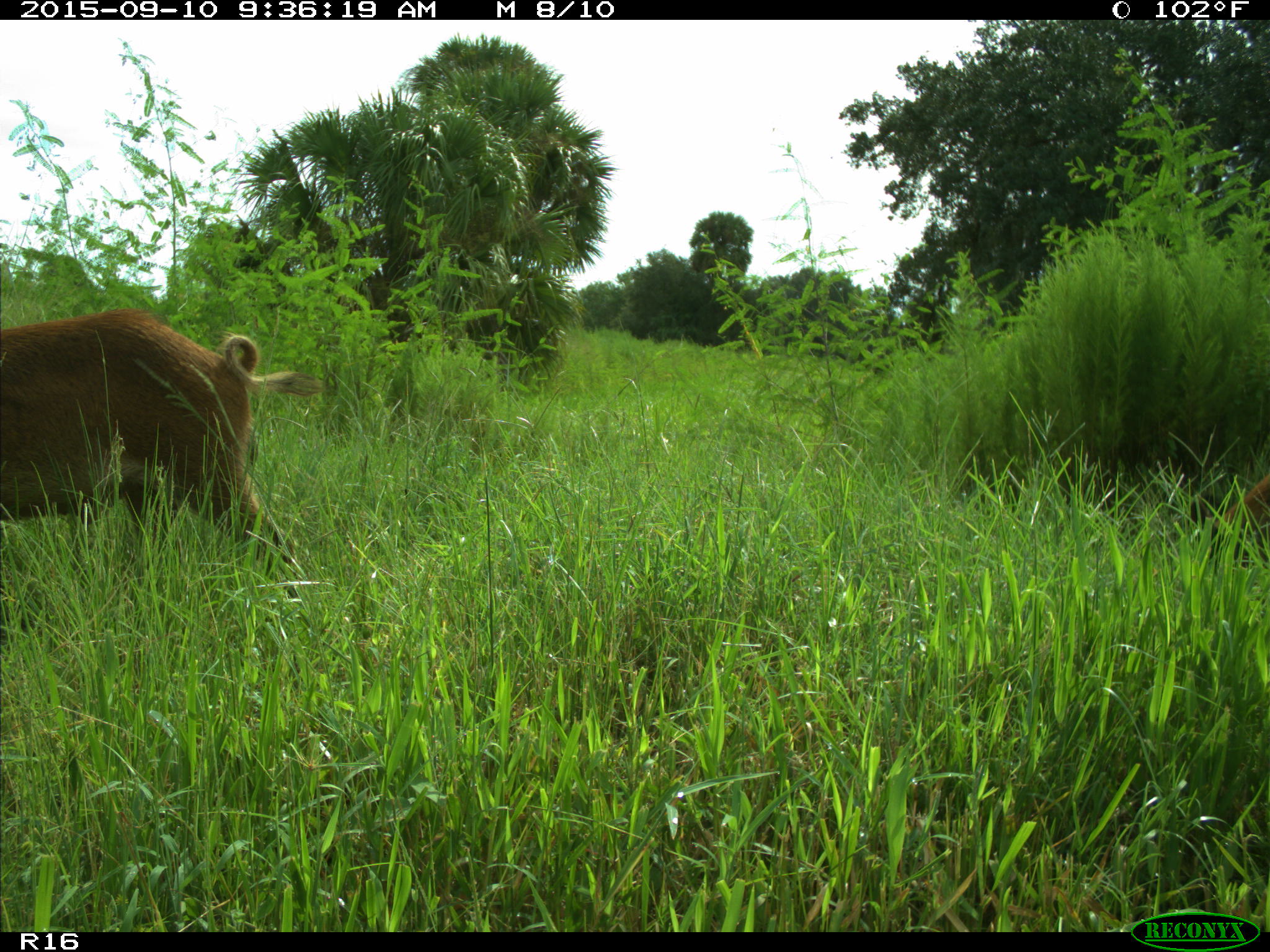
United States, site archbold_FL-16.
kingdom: Animalia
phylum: Chordata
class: Mammalia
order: Artiodactyla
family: Suidae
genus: Sus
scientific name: Sus scrofa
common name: wild boar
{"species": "Sus scrofa (wild boar)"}